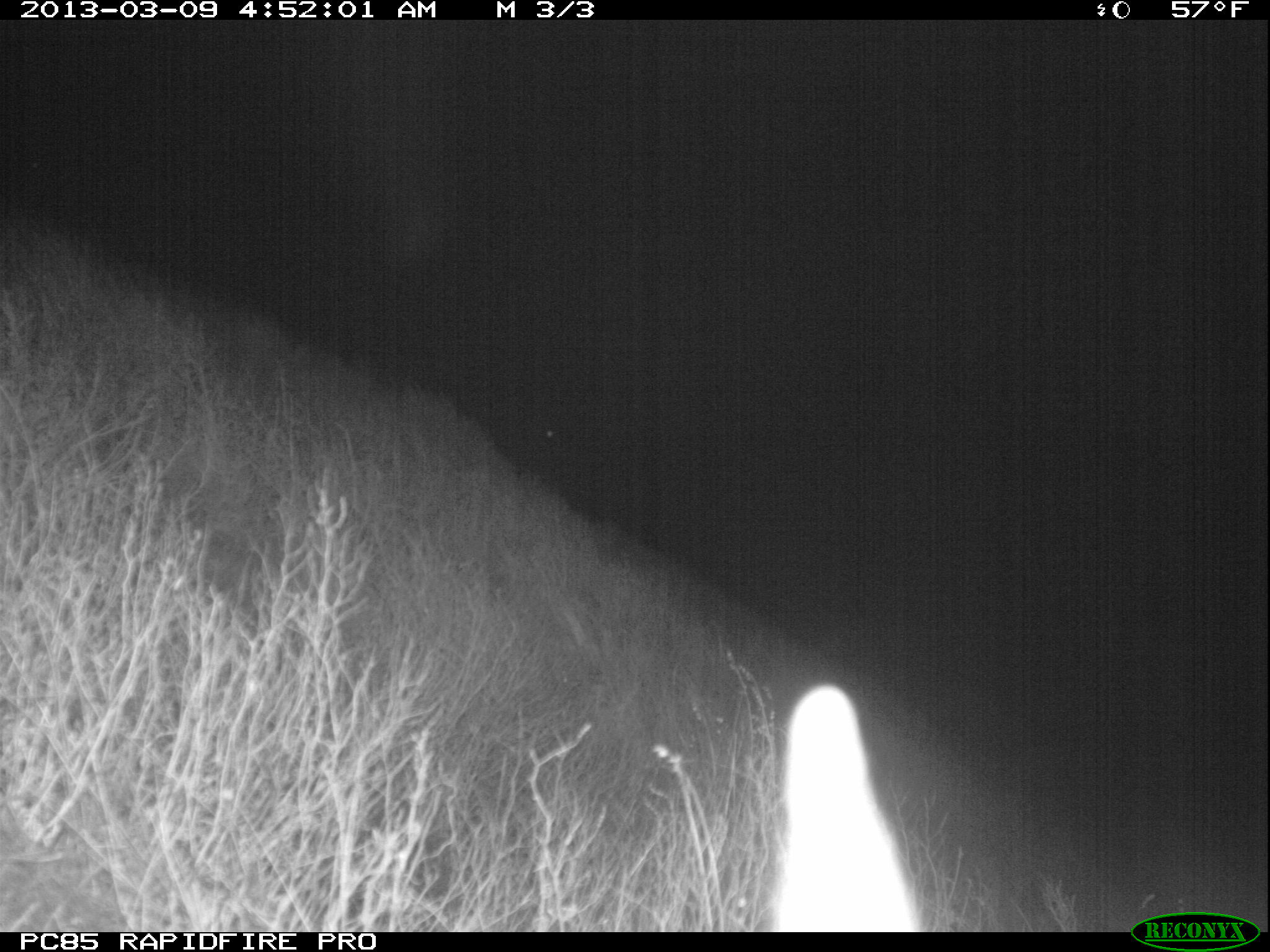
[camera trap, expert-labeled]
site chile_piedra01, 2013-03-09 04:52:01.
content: unidentified animal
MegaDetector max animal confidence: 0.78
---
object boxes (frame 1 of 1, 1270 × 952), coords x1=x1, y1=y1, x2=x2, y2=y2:
unknown: x1=757, y1=664, x2=934, y2=932